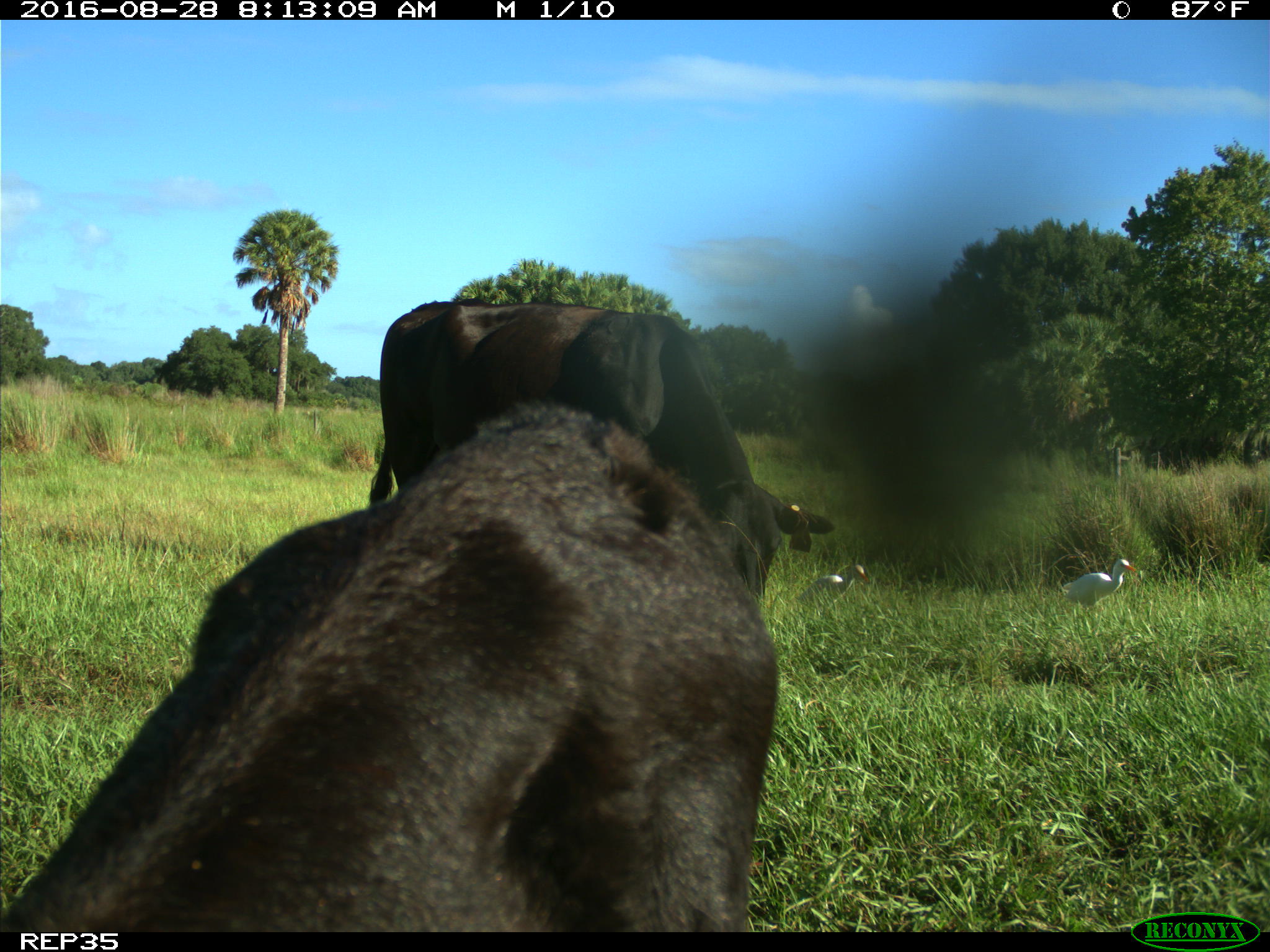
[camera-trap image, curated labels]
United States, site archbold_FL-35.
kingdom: Animalia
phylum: Chordata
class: Mammalia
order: Artiodactyla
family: Bovidae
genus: Bos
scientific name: Bos taurus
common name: domestic cow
Bos taurus (domestic cow).